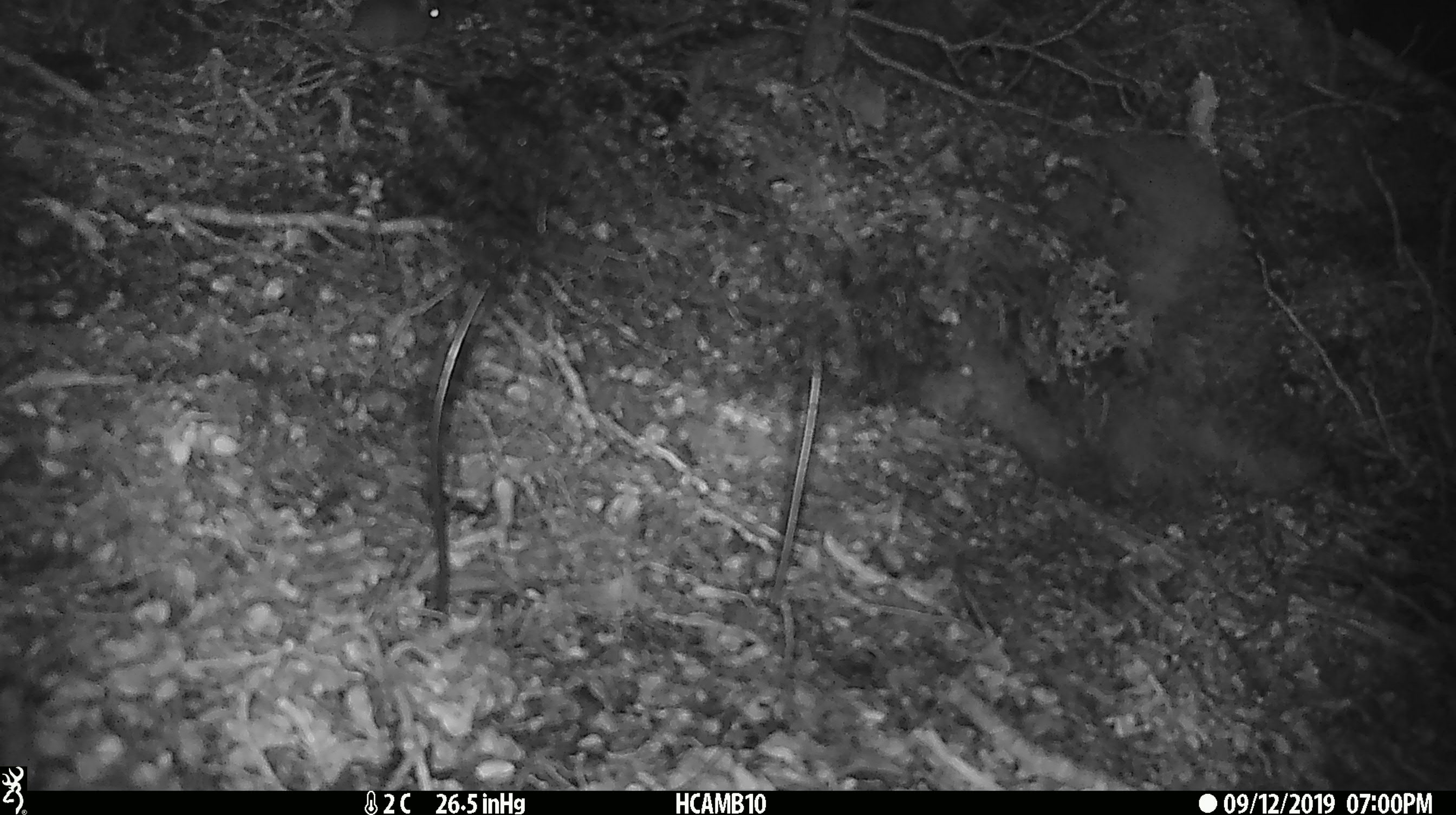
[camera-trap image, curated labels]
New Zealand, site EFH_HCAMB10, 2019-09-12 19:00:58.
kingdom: Animalia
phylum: Chordata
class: Mammalia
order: Rodentia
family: Muridae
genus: Mus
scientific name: Mus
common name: mouse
Mouse (Mus).